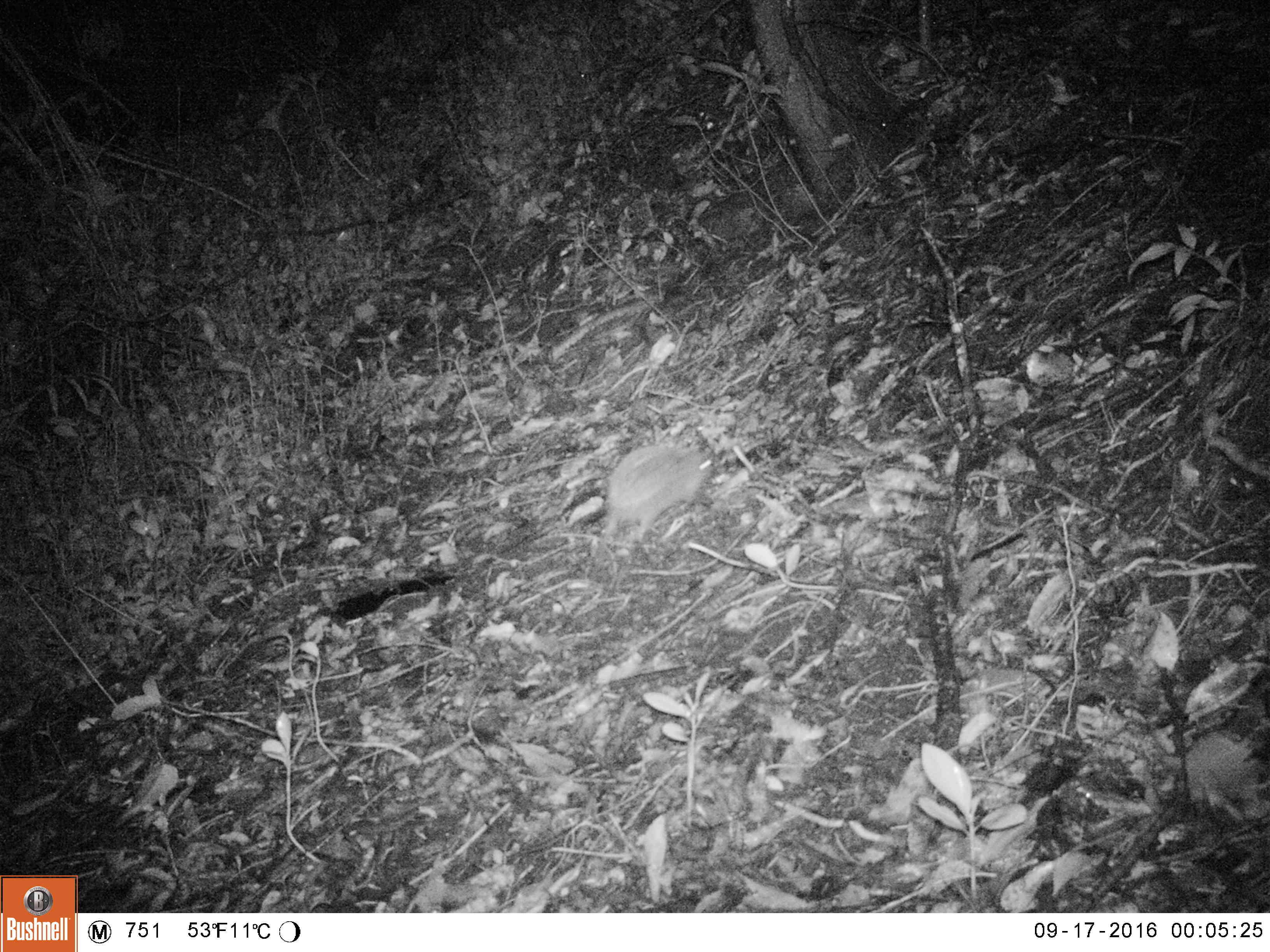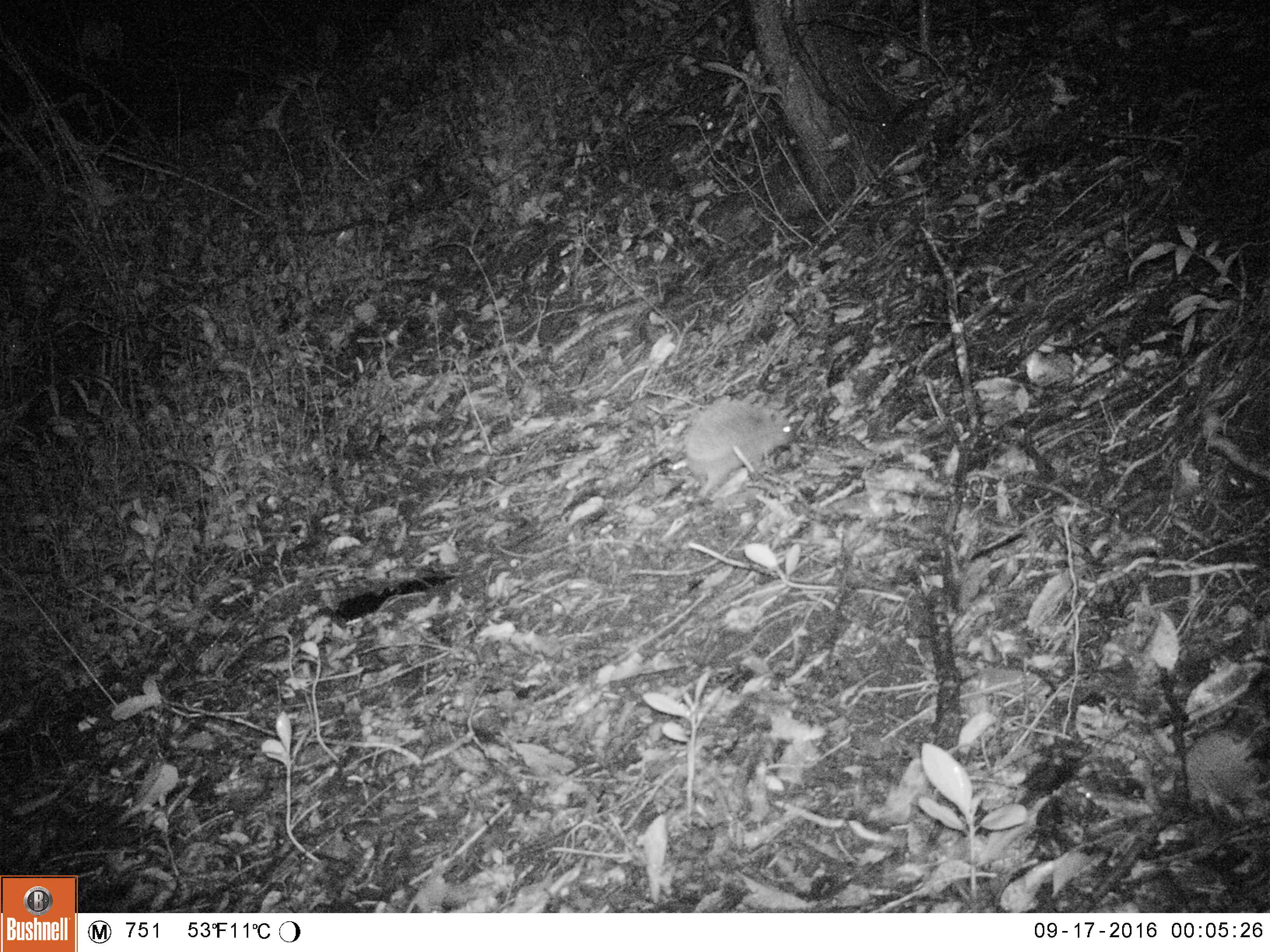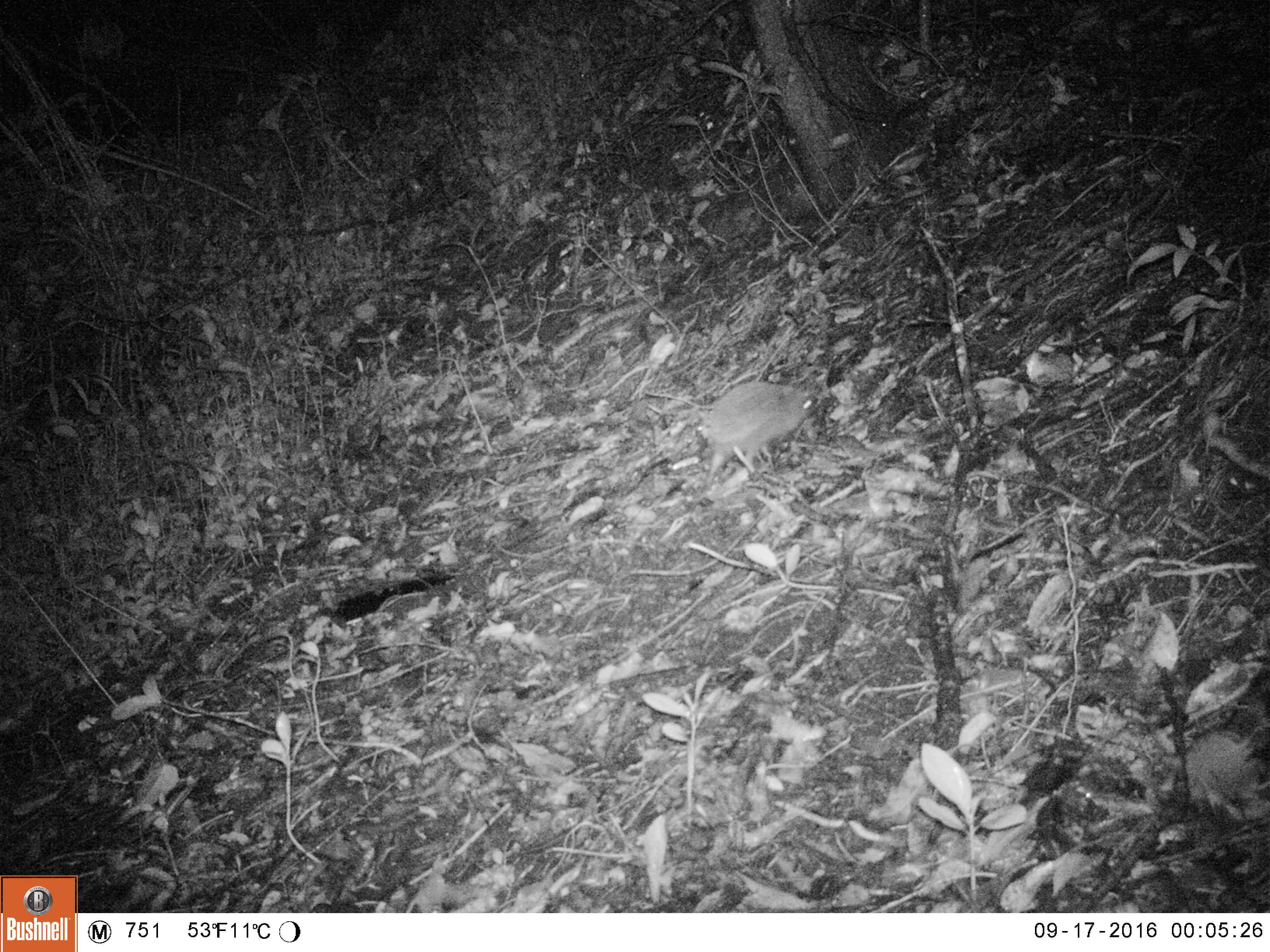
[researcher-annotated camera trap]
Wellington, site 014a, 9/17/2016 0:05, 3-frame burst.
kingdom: Animalia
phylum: Chordata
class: Mammalia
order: Eulipotyphla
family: Erinaceidae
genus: Erinaceus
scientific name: Erinaceus europaeus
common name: hedgehog